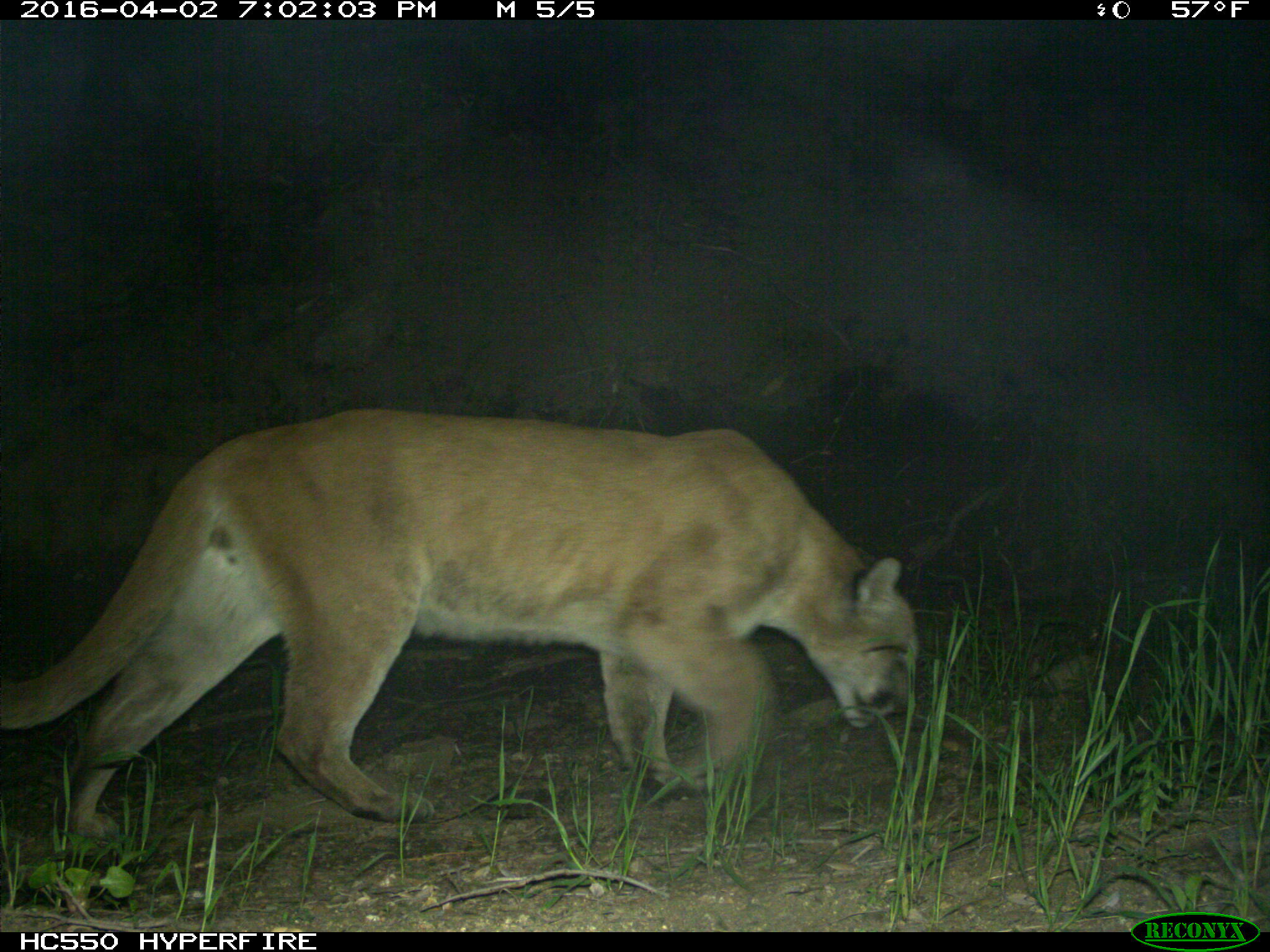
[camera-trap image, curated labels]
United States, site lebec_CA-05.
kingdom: Animalia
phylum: Chordata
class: Mammalia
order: Carnivora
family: Felidae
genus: Puma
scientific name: Puma concolor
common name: mountain lion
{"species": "Puma concolor (mountain lion)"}